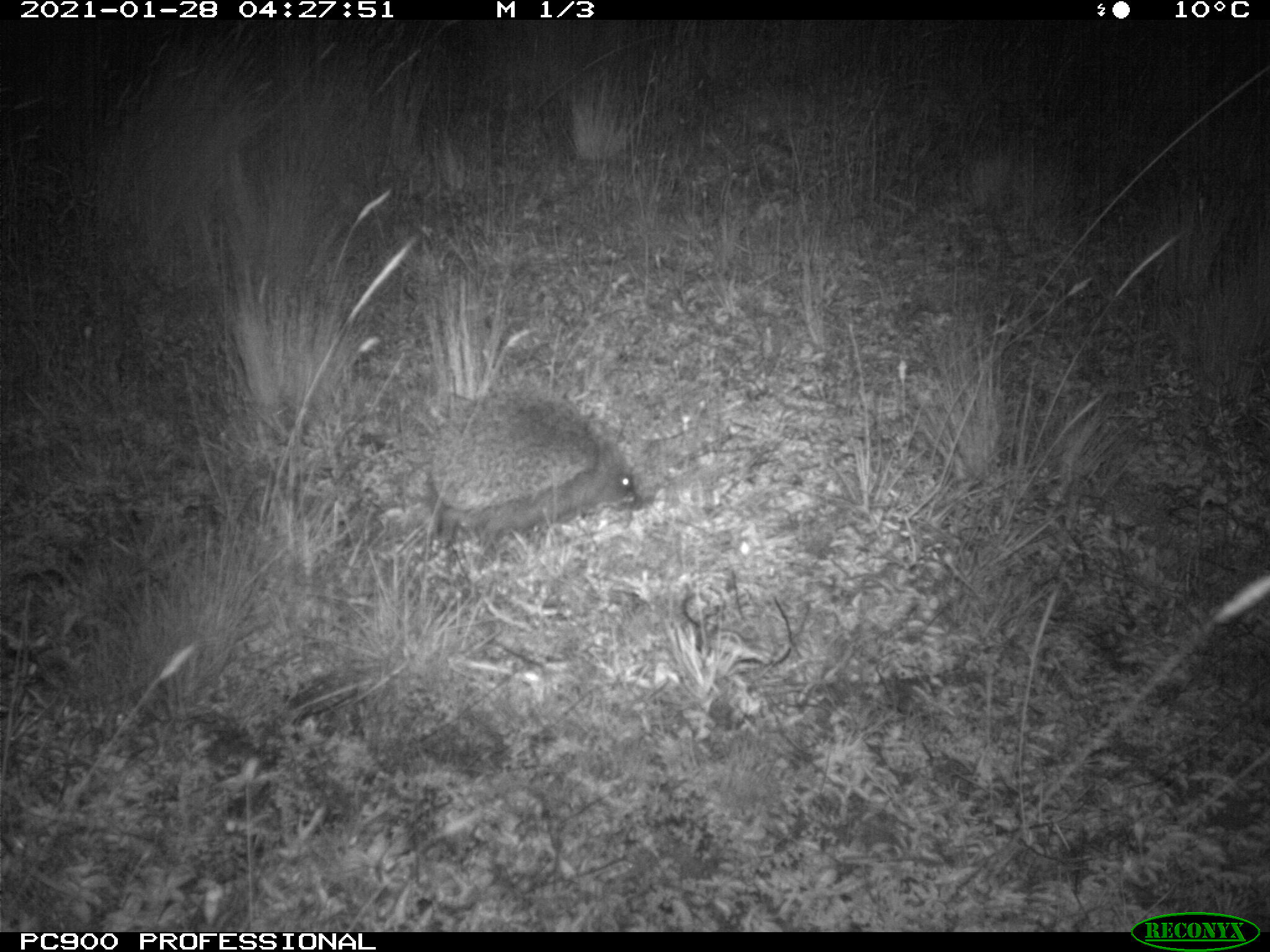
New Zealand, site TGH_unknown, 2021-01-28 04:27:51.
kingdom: Animalia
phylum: Chordata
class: Mammalia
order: Eulipotyphla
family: Erinaceidae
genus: Erinaceus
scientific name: Erinaceus europaeus europaeus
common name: european hedgehog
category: hedgehog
Hedgehog (european hedgehog) (Erinaceus europaeus europaeus).